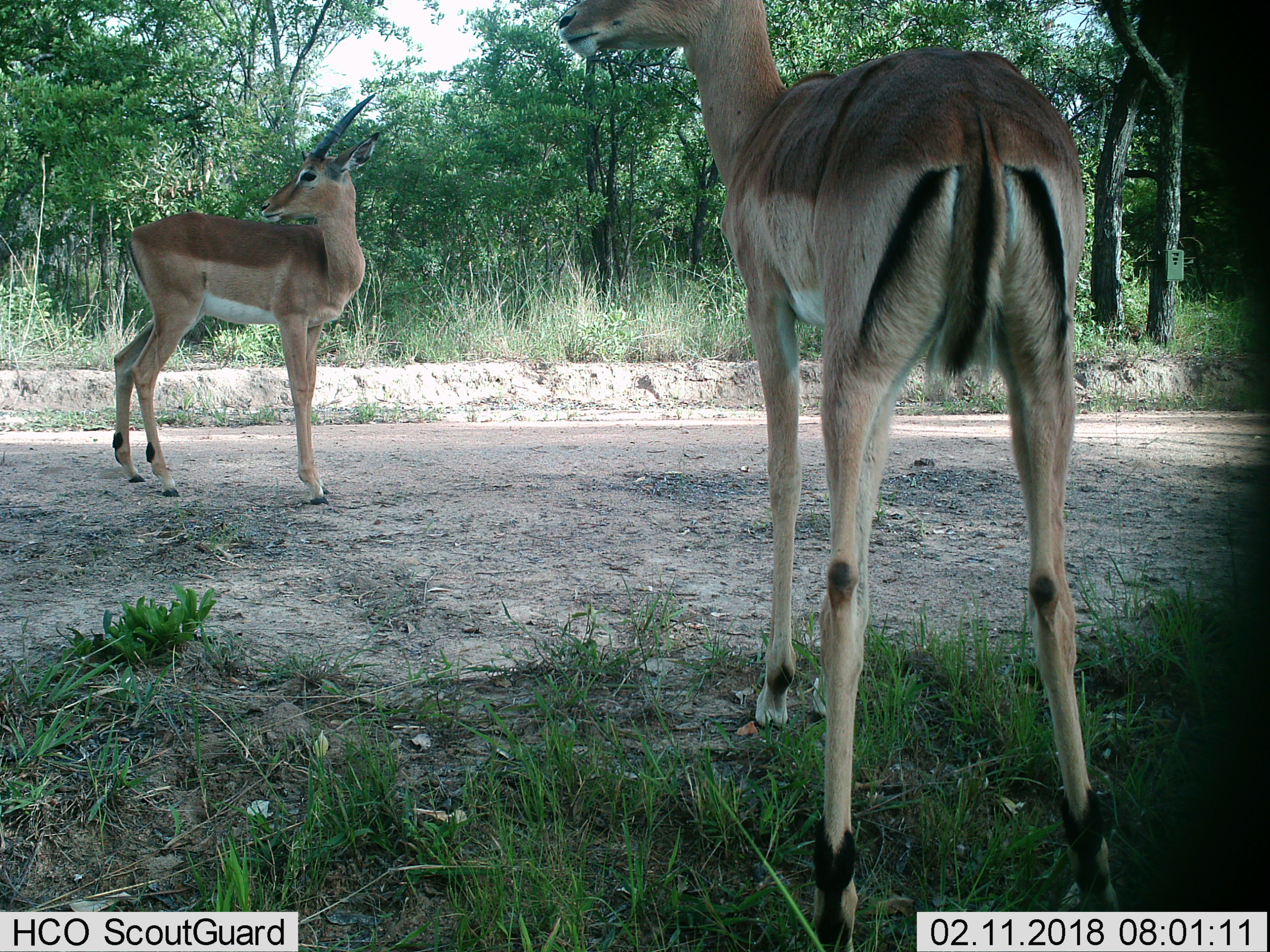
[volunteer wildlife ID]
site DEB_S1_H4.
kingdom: Animalia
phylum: Chordata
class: Mammalia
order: Artiodactyla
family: Bovidae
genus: Aepyceros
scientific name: Aepyceros melampus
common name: impala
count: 2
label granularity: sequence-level